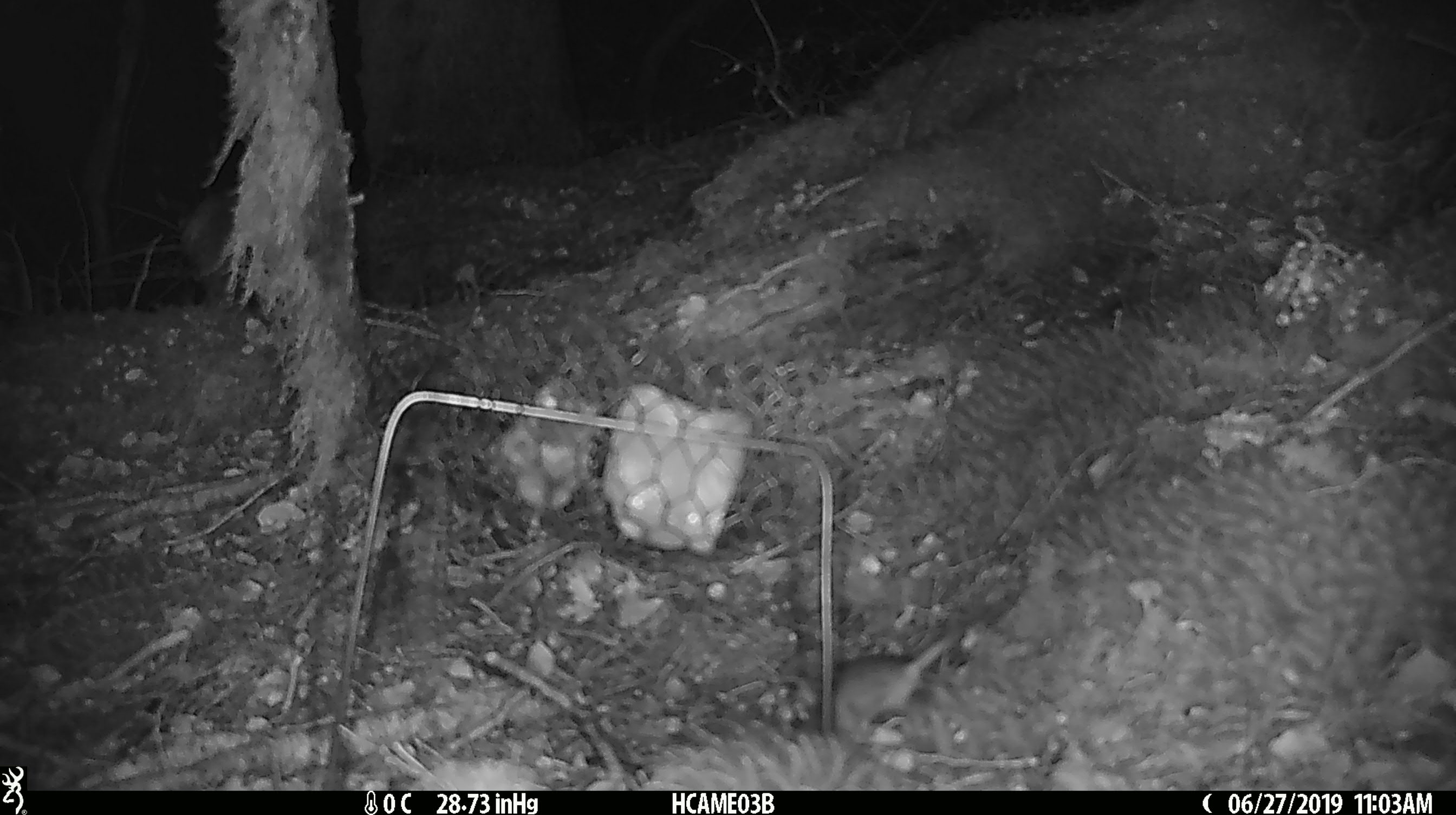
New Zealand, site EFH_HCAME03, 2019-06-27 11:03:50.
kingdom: Animalia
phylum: Chordata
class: Mammalia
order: Rodentia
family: Muridae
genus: Mus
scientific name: Mus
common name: mouse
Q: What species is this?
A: Mouse (Mus).